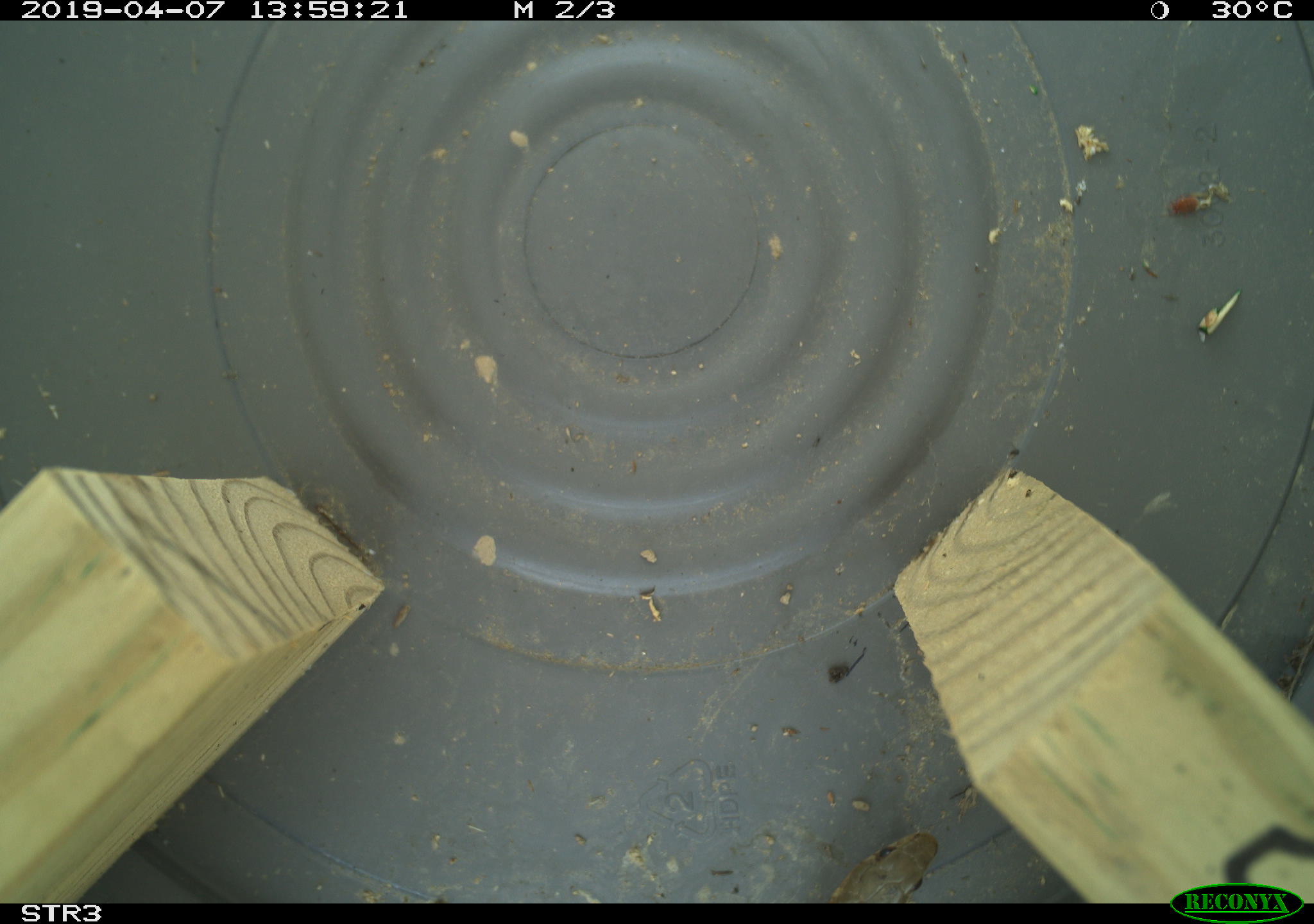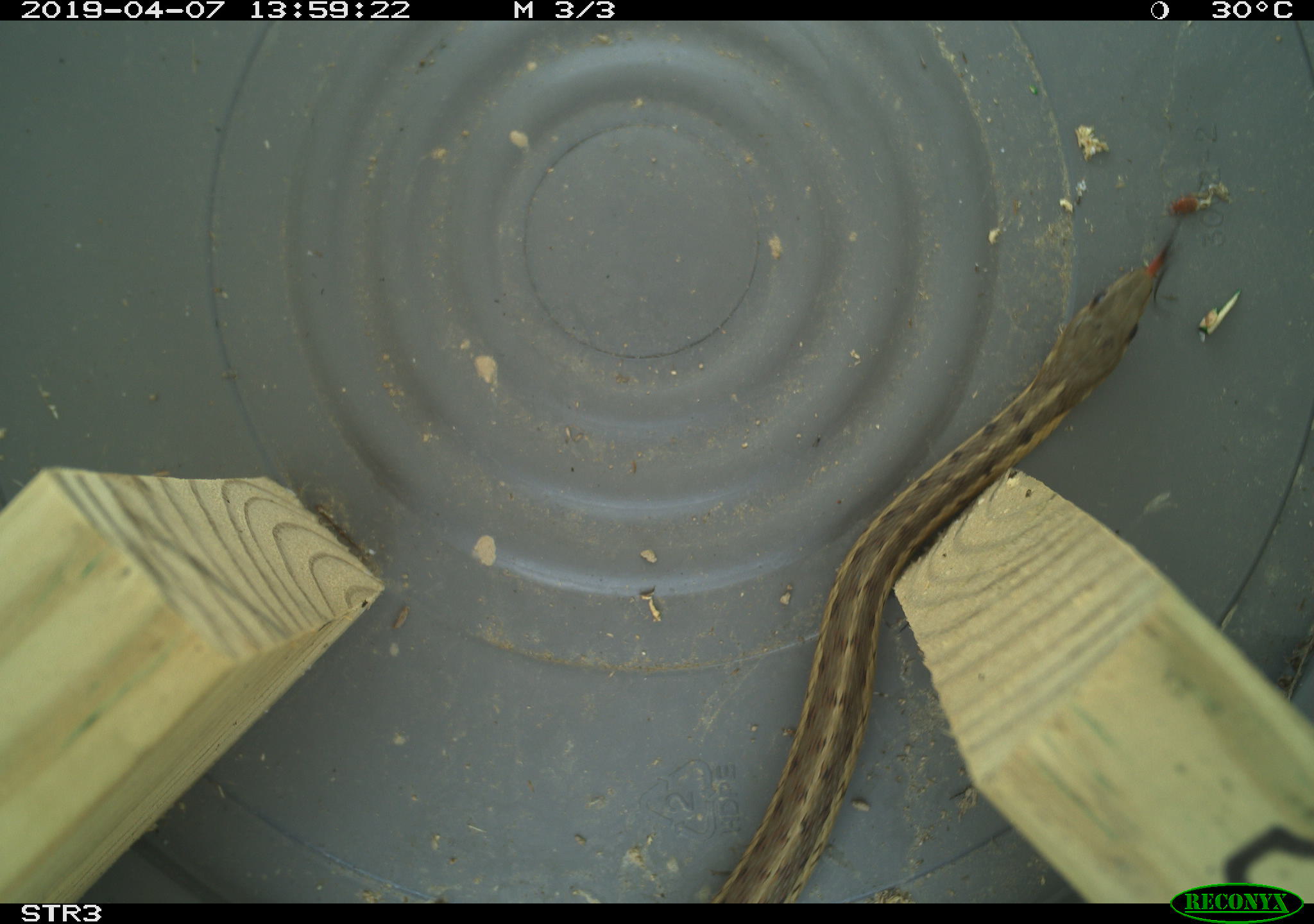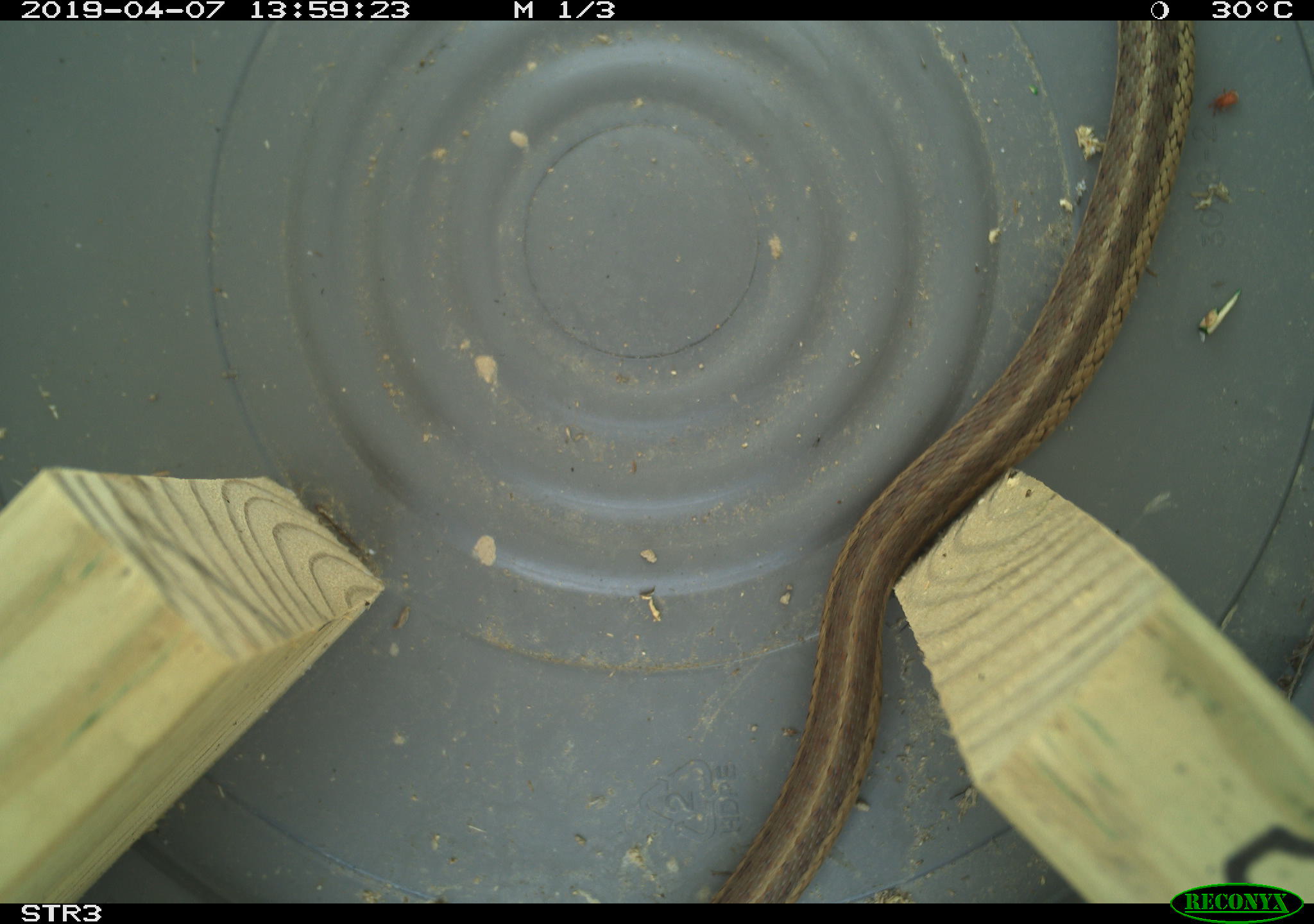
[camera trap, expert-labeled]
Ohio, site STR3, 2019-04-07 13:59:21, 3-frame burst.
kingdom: Animalia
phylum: Chordata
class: Reptilia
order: Squamata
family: Colubridae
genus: Thamnophis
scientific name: Thamnophis sirtalis sirtalis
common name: eastern gartersnake